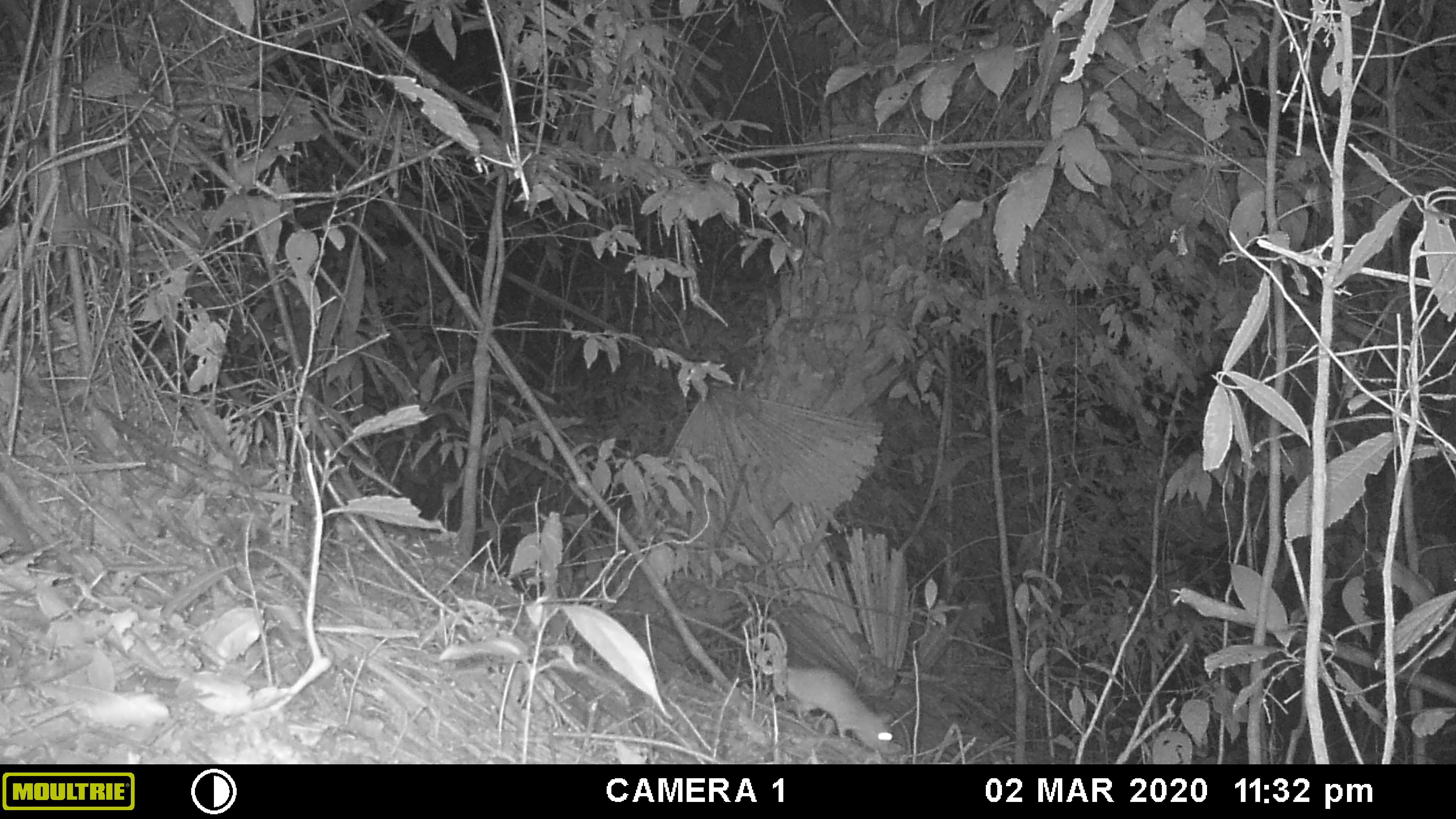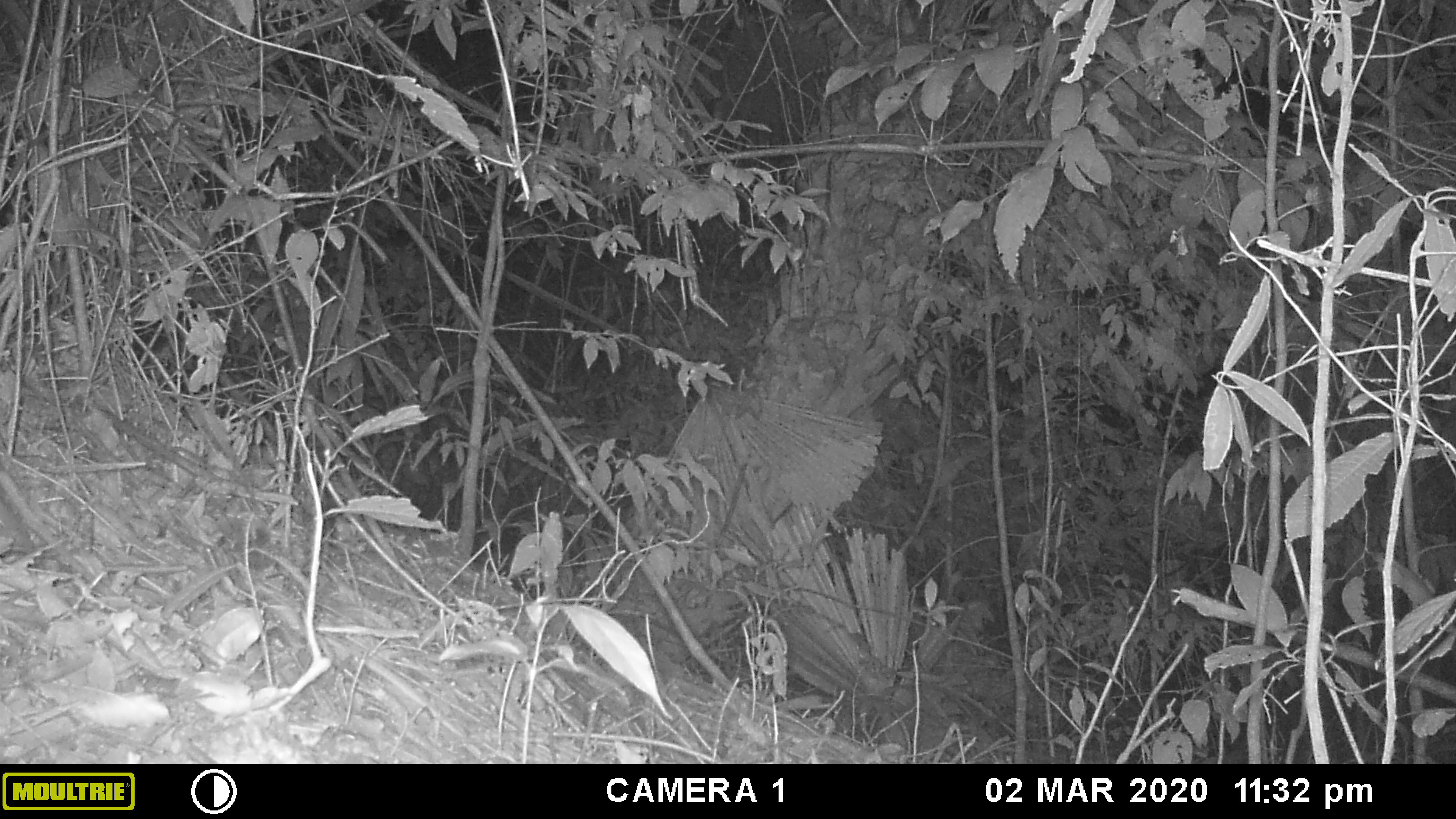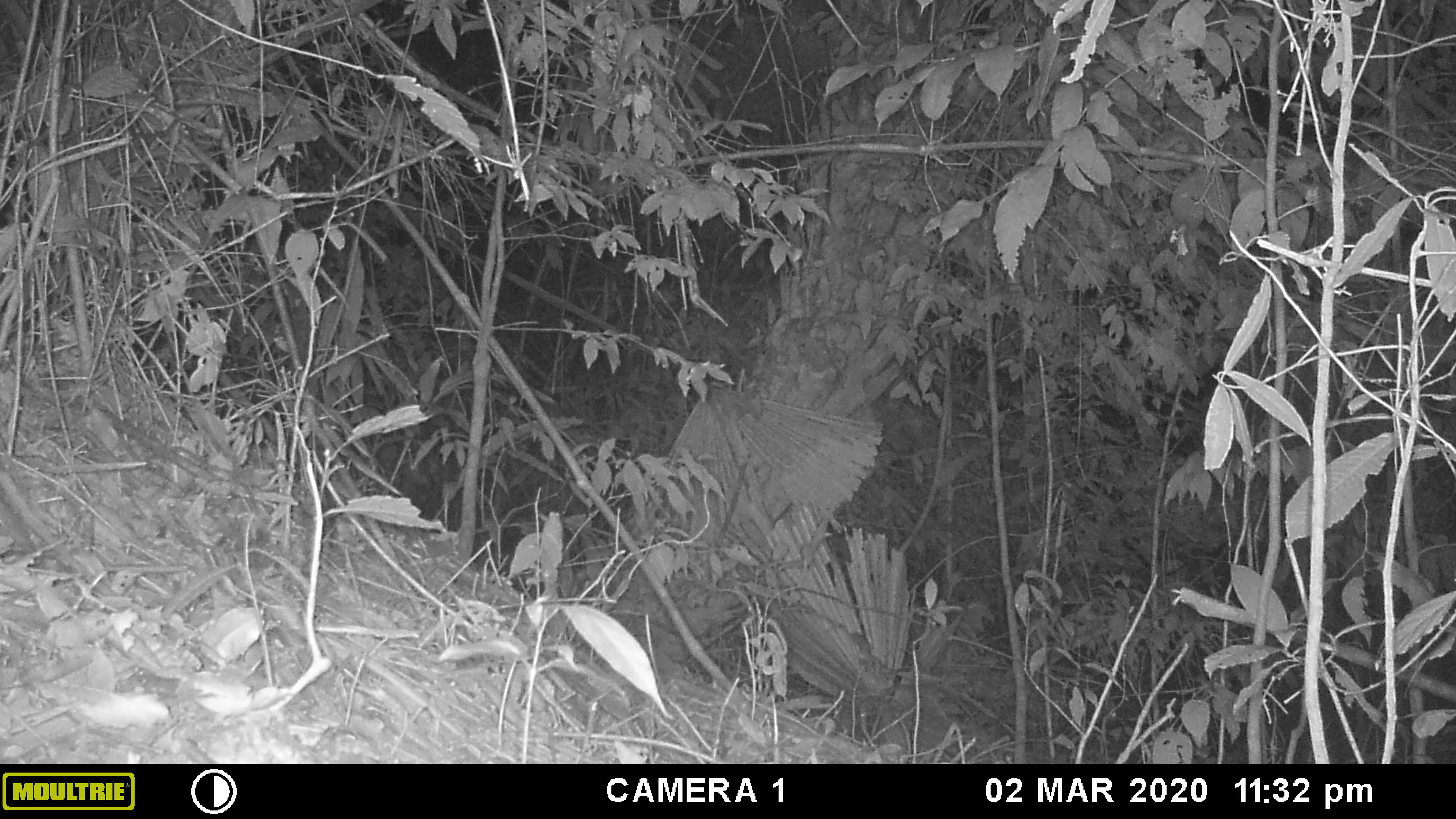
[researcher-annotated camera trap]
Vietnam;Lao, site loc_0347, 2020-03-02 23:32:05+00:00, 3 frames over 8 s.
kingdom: Animalia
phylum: Chordata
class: Mammalia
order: Rodentia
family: Muridae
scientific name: Muridae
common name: old-world mice and rats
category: unidentified murid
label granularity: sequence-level